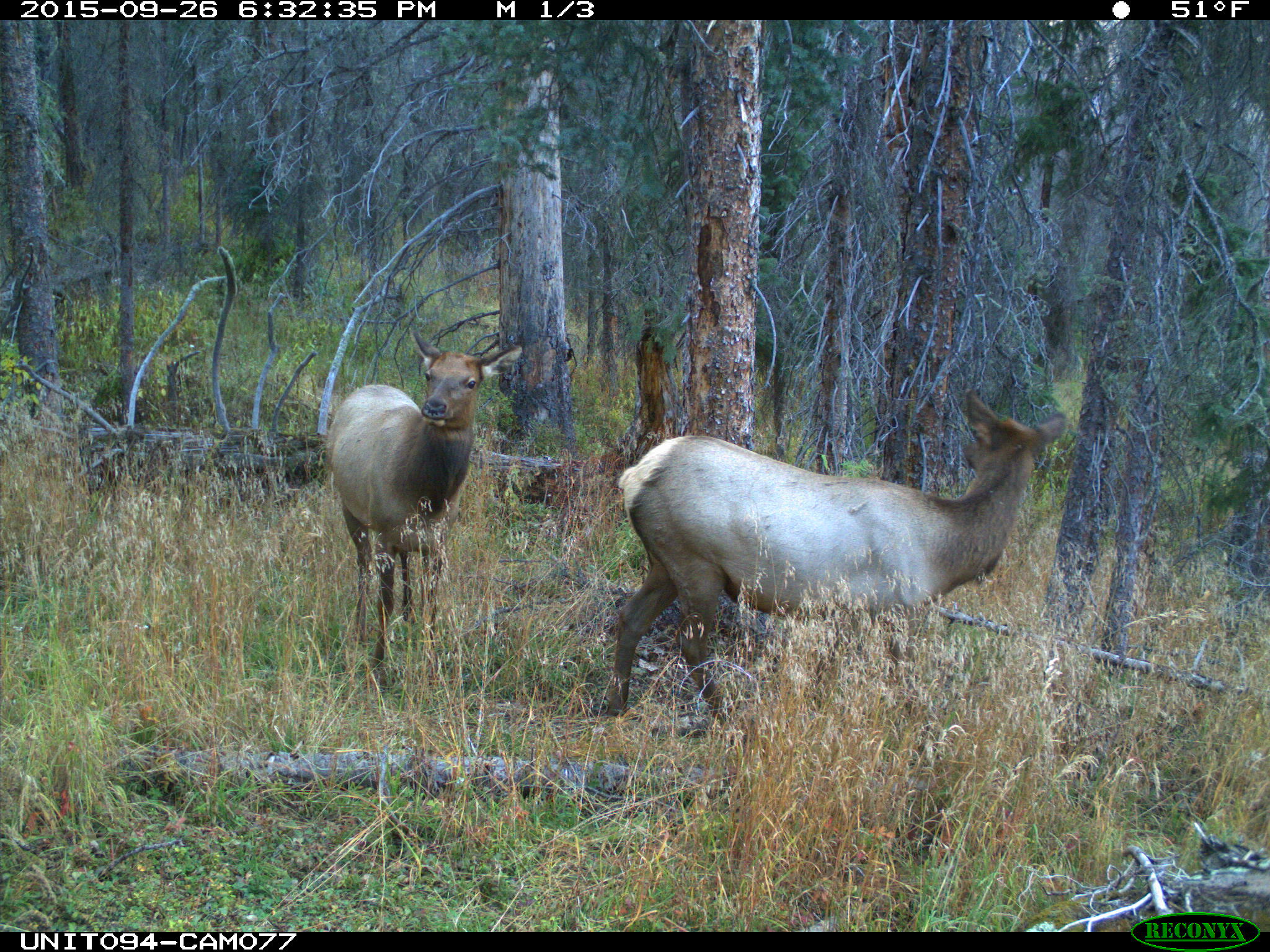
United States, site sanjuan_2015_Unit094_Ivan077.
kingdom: Animalia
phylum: Chordata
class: Mammalia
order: Artiodactyla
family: Cervidae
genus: Cervus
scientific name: Cervus elaphus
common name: red deer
Cervus elaphus (red deer).